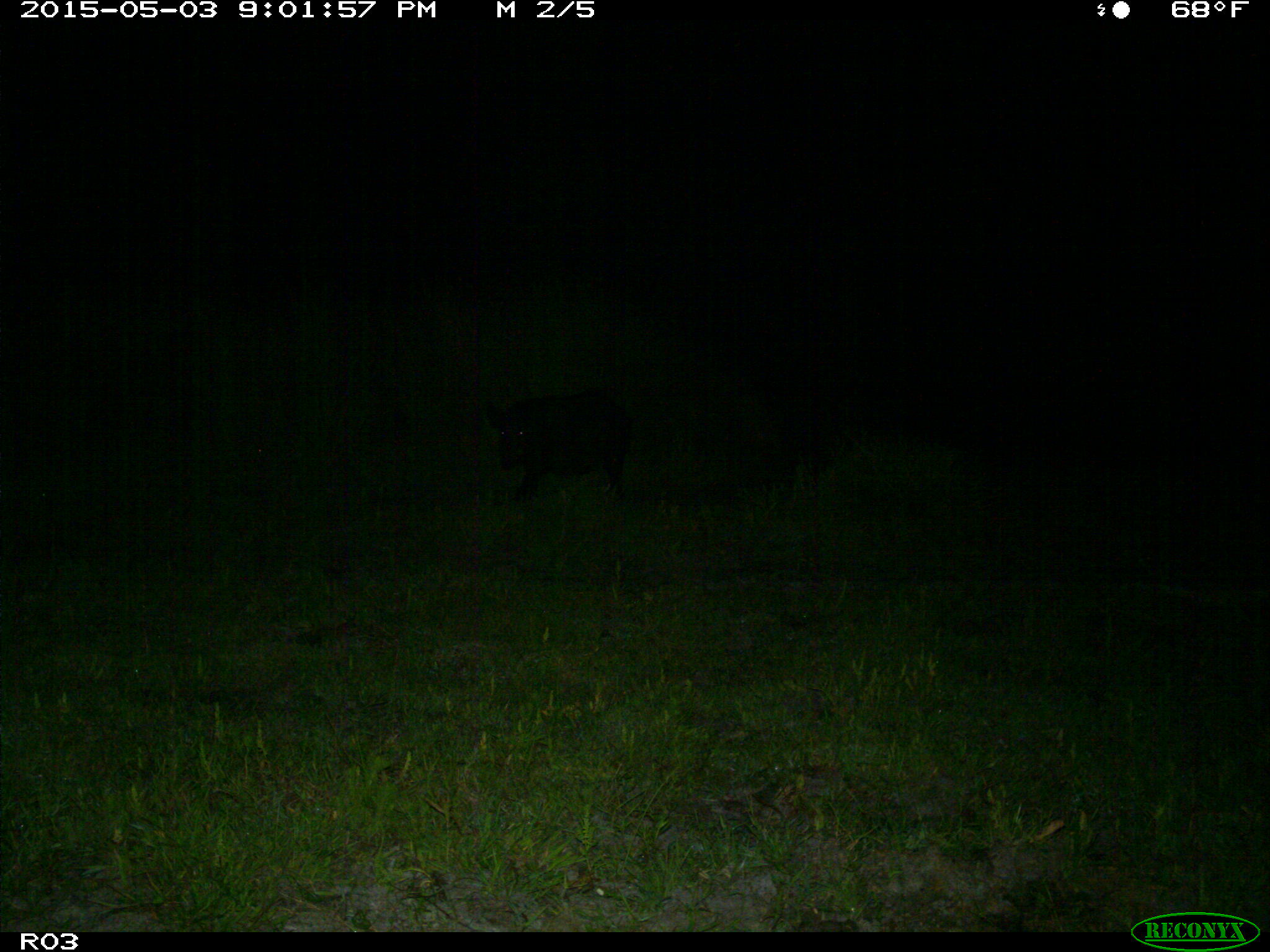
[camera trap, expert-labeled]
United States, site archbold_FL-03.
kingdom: Animalia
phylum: Chordata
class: Mammalia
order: Artiodactyla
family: Suidae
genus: Sus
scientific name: Sus scrofa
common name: wild boar